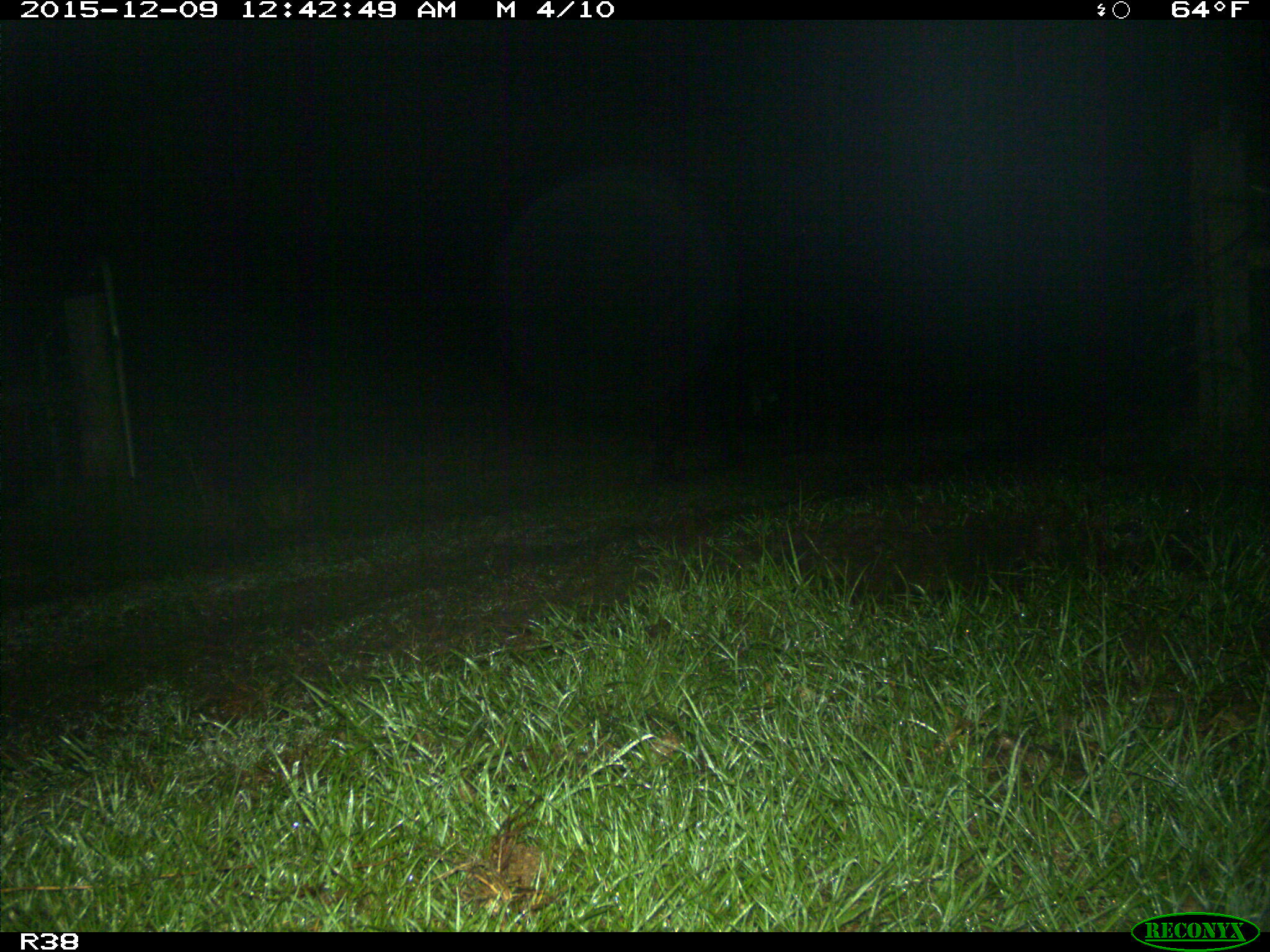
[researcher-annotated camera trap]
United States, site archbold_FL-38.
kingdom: Animalia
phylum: Chordata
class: Mammalia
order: Artiodactyla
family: Suidae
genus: Sus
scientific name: Sus scrofa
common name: wild boar